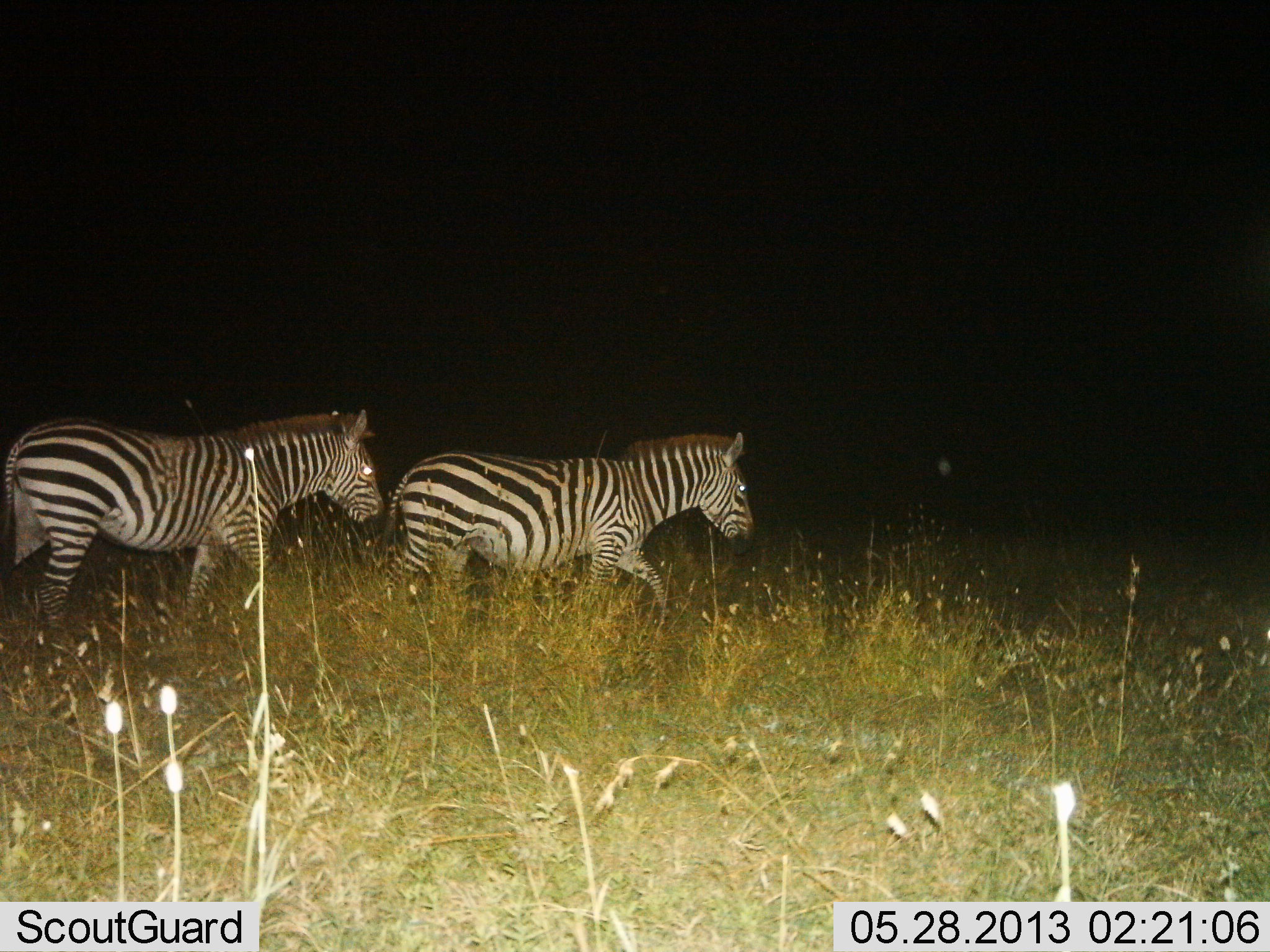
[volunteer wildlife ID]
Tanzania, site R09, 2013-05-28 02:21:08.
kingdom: Animalia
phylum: Chordata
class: Mammalia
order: Perissodactyla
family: Equidae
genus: Equus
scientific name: Equus quagga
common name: plains zebra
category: zebra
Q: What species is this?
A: Zebra (plains zebra) (Equus quagga).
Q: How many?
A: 2.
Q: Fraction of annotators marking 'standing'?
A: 9%.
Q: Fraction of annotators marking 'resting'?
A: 3%.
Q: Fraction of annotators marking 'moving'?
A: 91%.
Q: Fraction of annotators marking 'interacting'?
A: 0%.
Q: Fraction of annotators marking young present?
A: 0%.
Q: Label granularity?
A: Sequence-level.